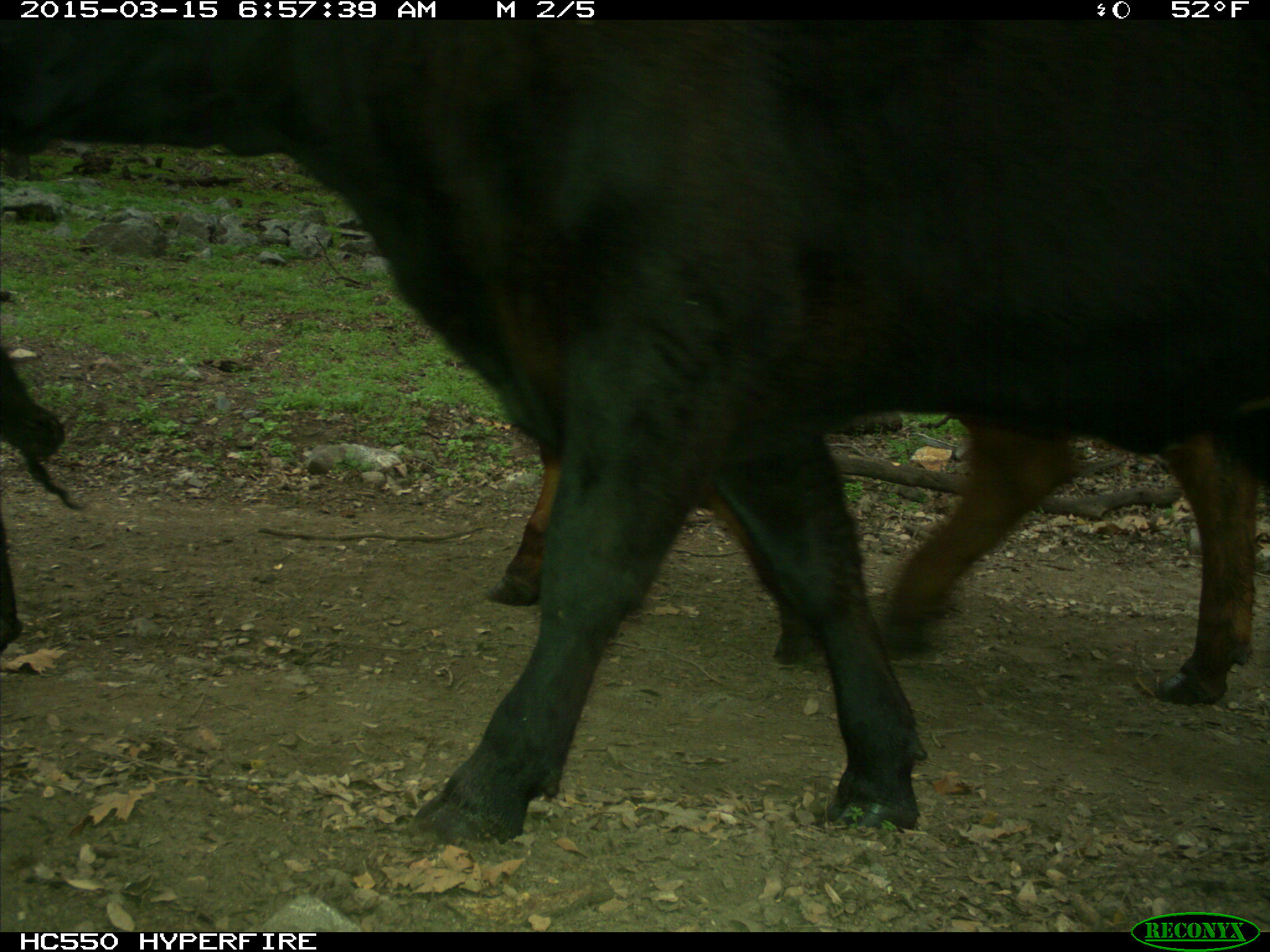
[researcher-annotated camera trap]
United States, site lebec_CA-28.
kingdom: Animalia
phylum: Chordata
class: Mammalia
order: Artiodactyla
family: Bovidae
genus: Bos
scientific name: Bos taurus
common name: domestic cow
Bos taurus (domestic cow).